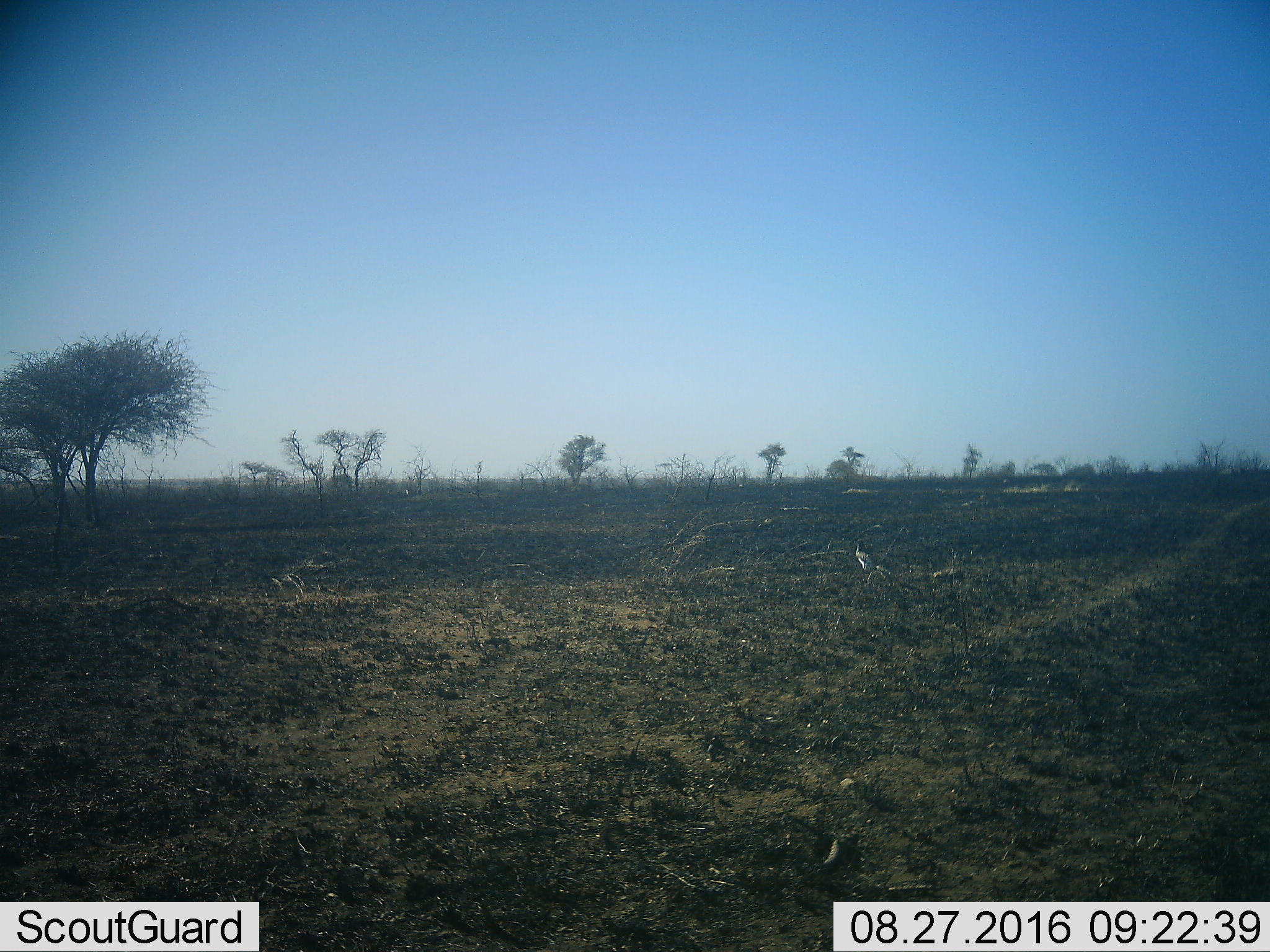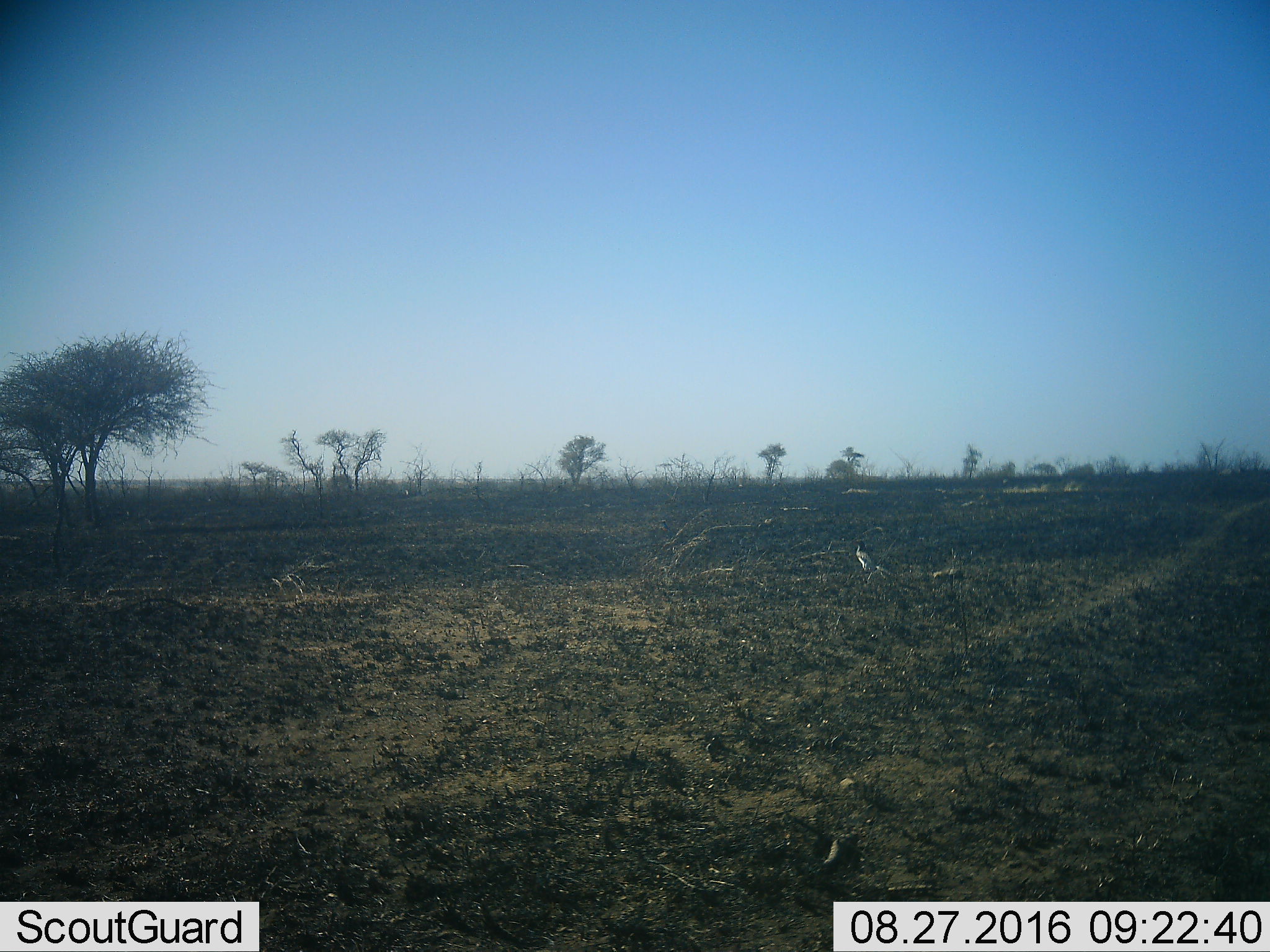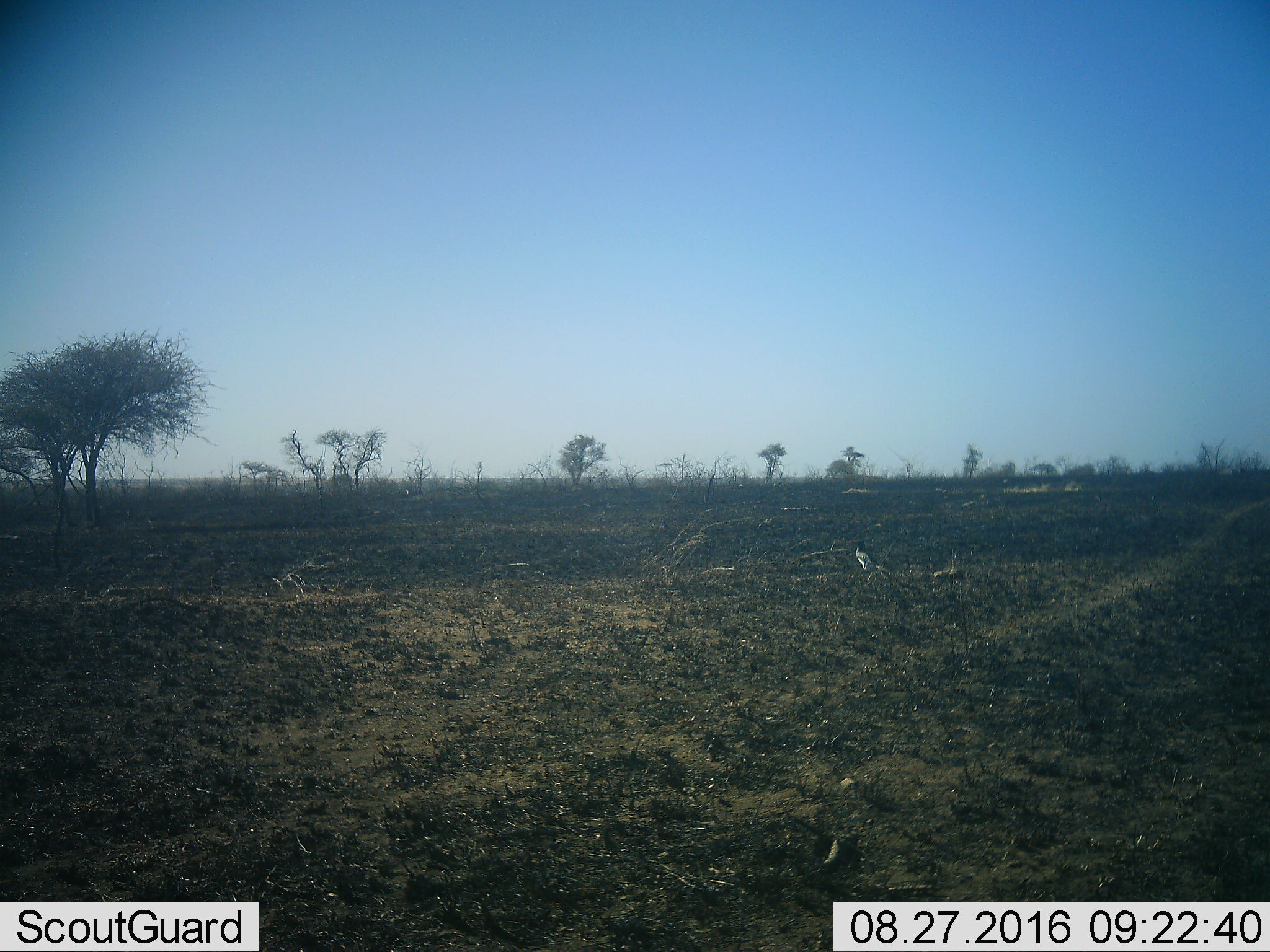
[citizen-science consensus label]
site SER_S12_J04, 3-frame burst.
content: unidentified animal